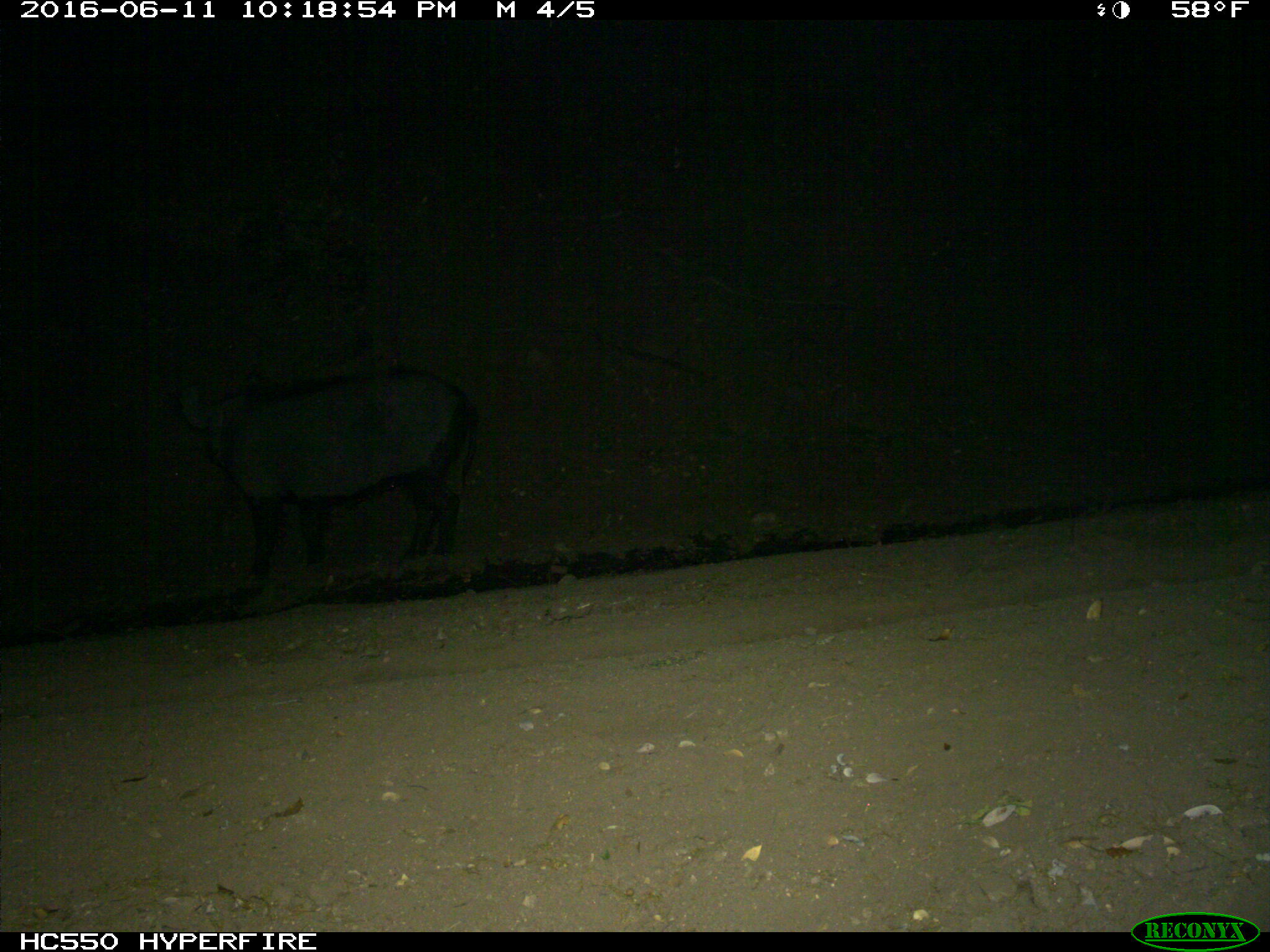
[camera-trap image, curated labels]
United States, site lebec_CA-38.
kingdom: Animalia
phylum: Chordata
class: Mammalia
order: Artiodactyla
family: Suidae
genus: Sus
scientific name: Sus scrofa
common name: wild boar